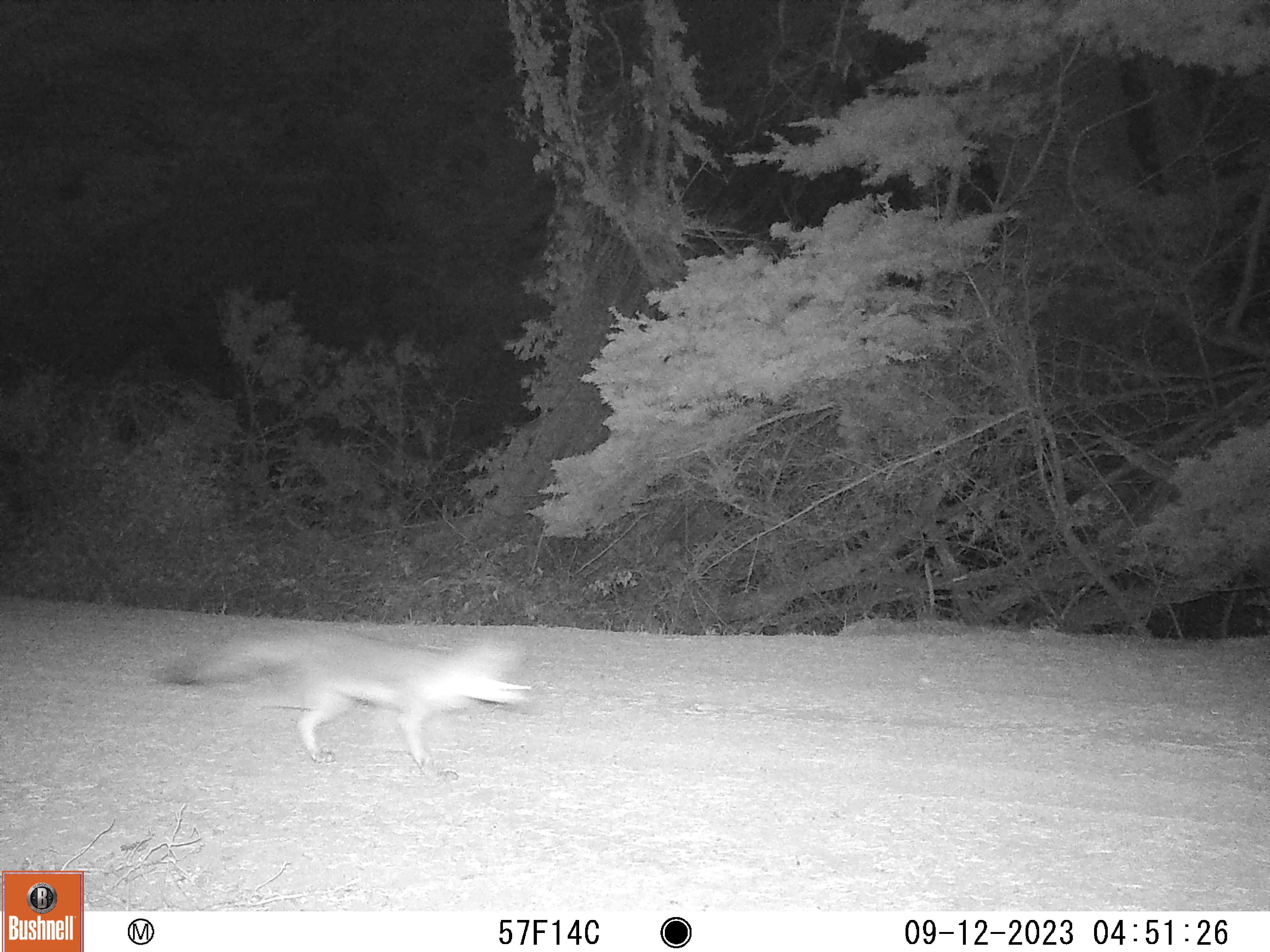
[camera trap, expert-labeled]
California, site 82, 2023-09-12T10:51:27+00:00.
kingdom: Animalia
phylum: Chordata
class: Mammalia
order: Carnivora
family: Canidae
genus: Urocyon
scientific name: Urocyon cinereoargenteus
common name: gray fox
Gray fox (Urocyon cinereoargenteus).